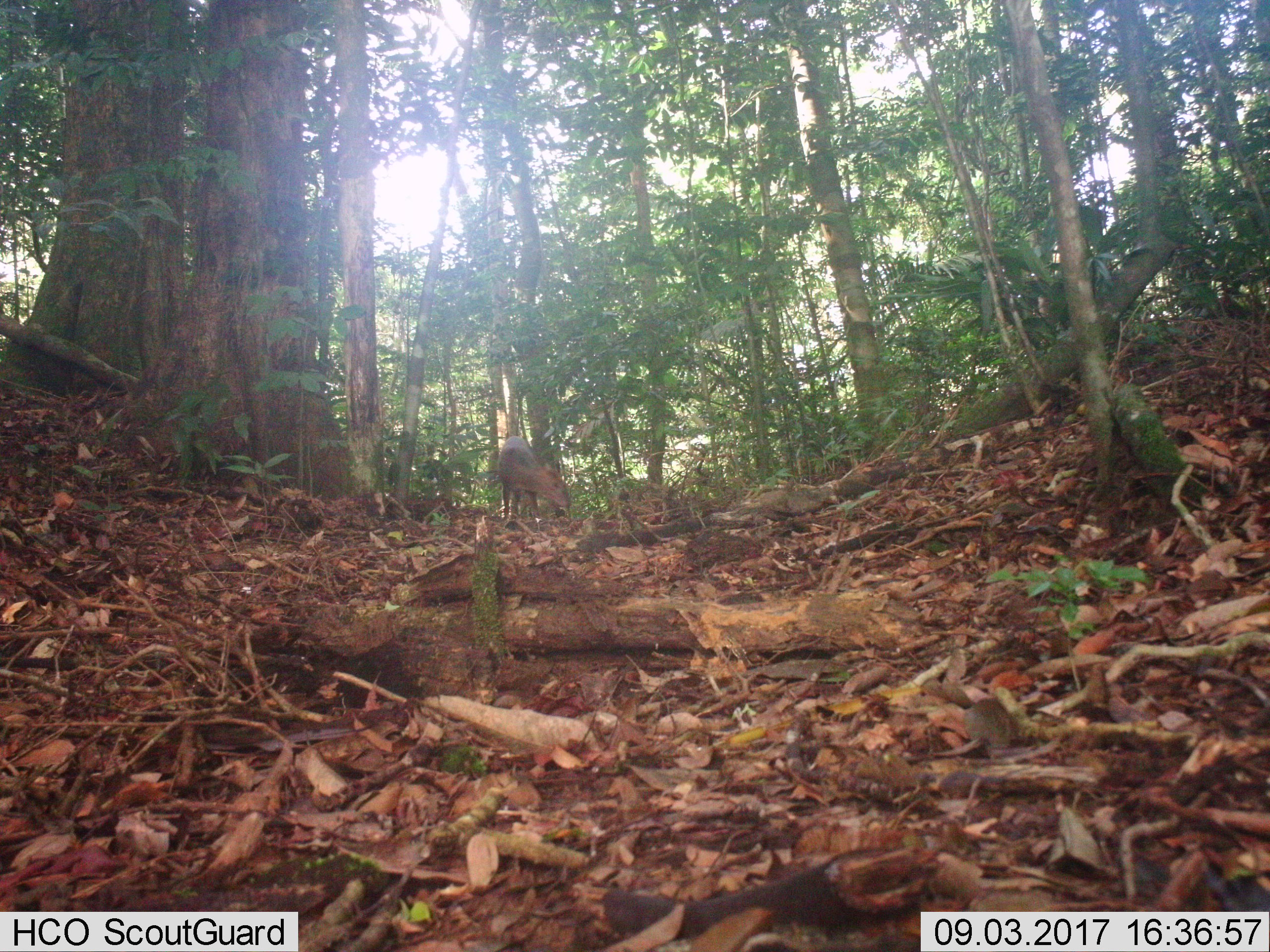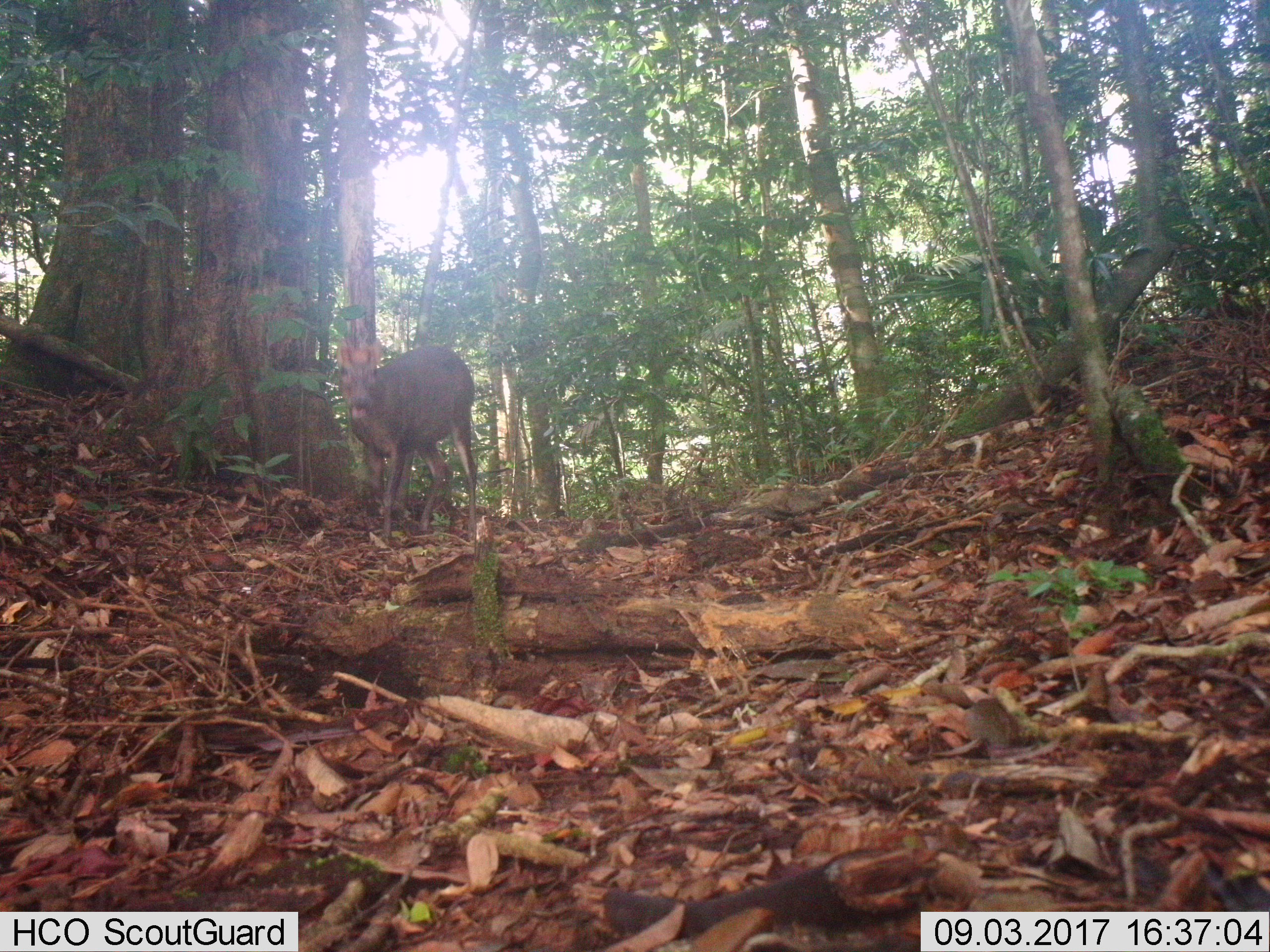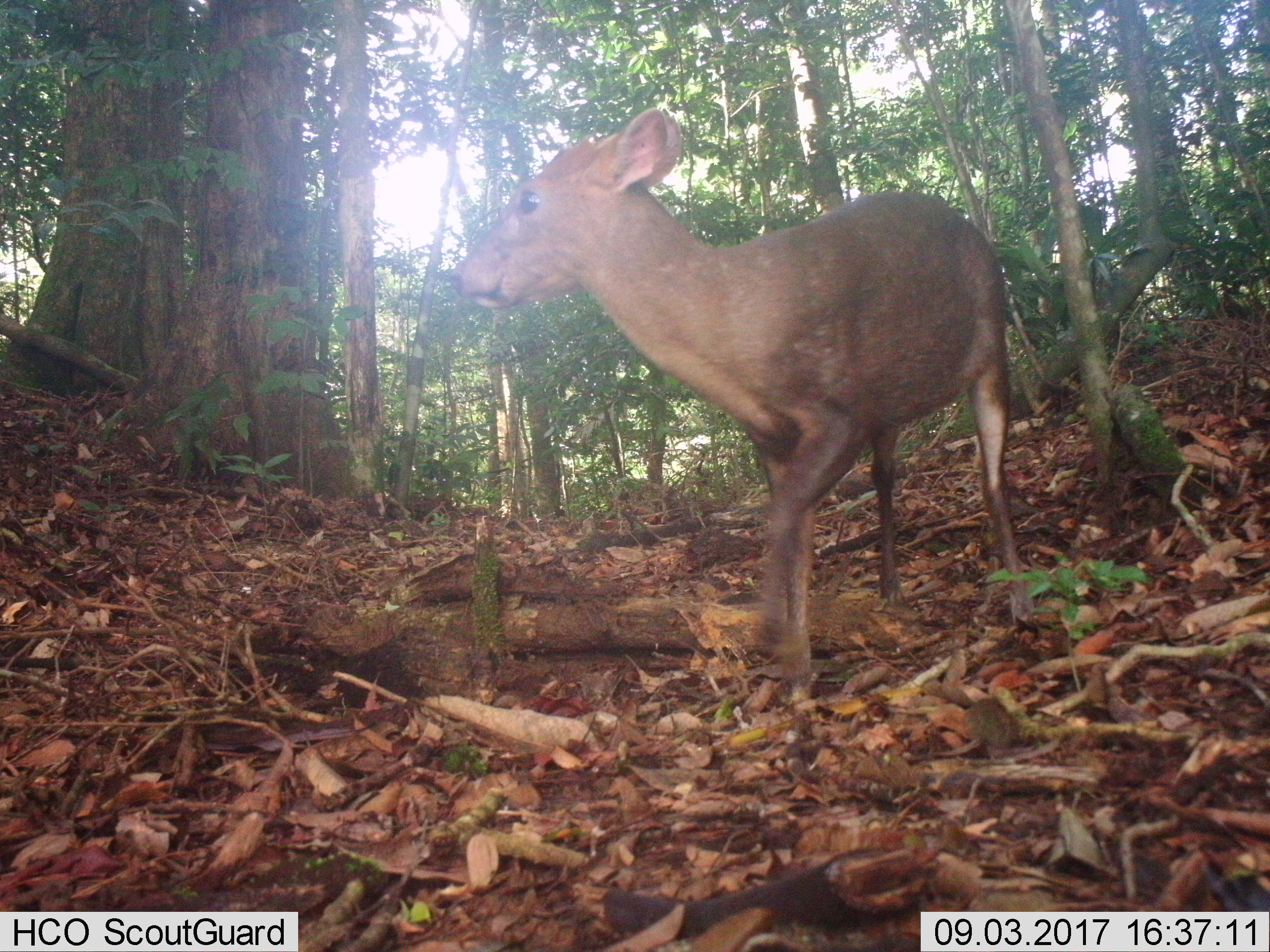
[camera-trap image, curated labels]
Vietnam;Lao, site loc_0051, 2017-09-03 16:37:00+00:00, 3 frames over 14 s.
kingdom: Animalia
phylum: Chordata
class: Mammalia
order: Artiodactyla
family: Cervidae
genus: Muntiacus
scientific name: Muntiacus rooseveltorum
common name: roosevelt's muntjac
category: roosevelts muntjac group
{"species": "roosevelts muntjac group (roosevelt's muntjac) (Muntiacus rooseveltorum)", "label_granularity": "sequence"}